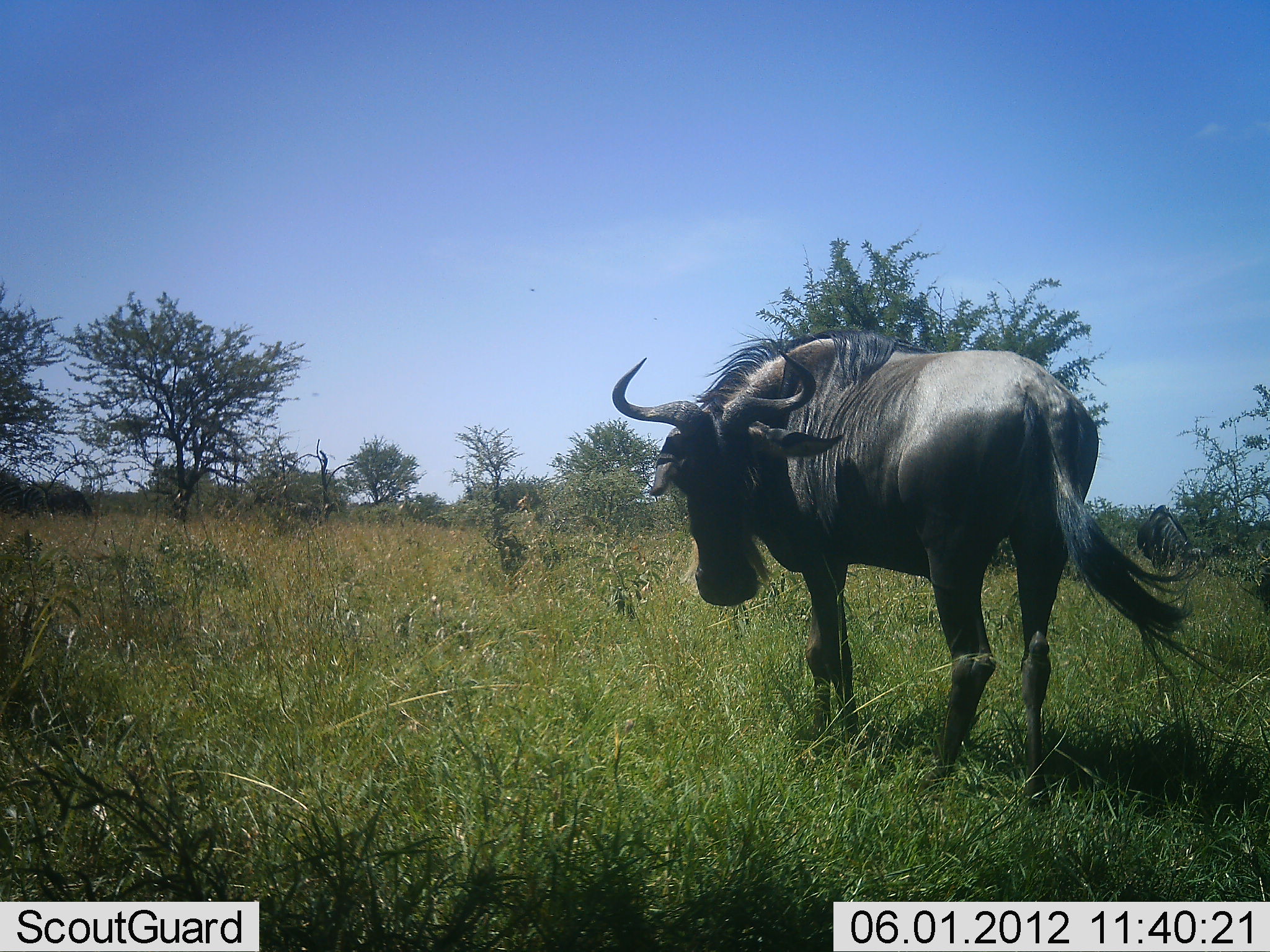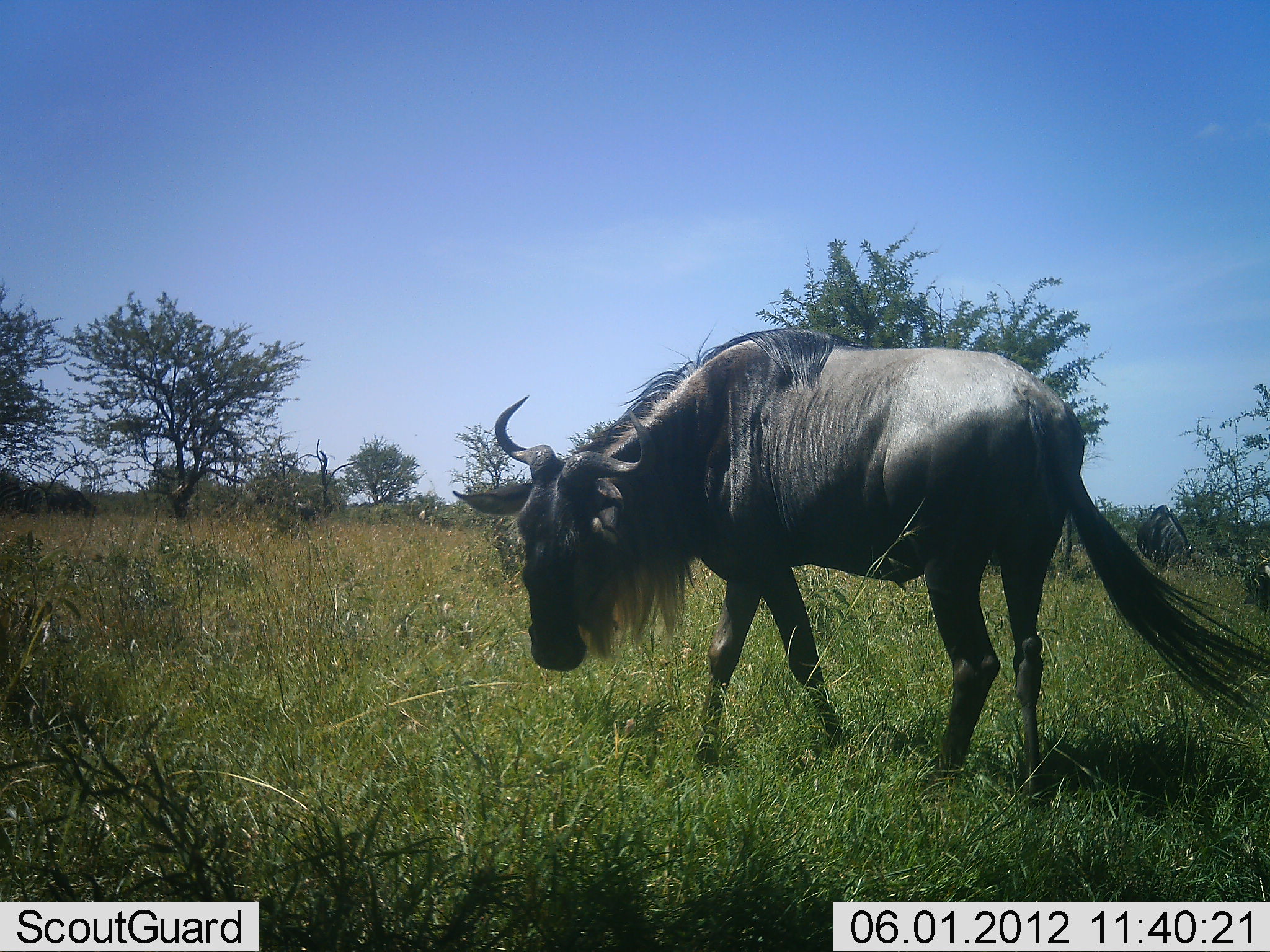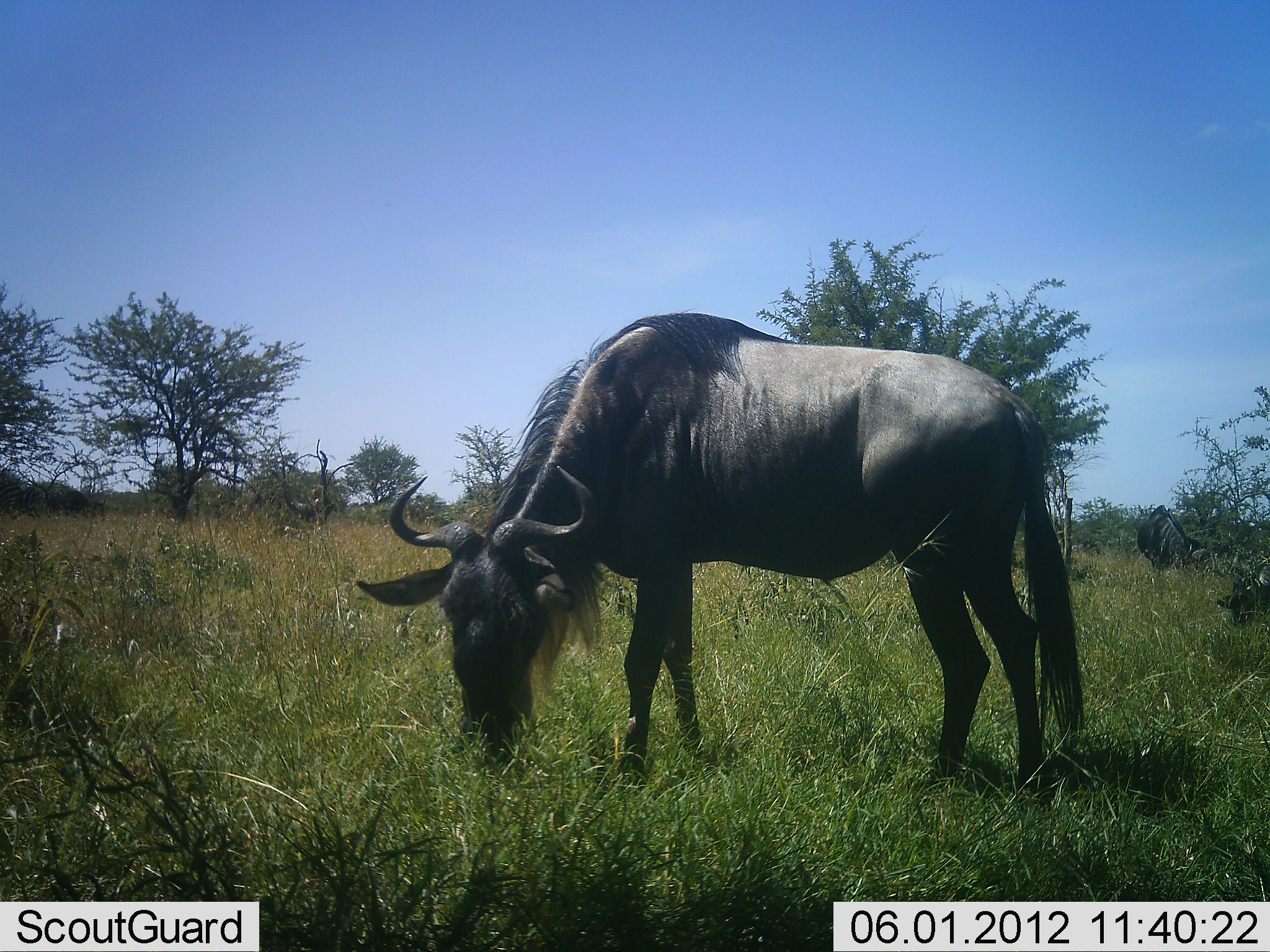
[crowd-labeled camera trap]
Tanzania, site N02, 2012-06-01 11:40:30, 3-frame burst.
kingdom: Animalia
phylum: Chordata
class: Mammalia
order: Artiodactyla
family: Bovidae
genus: Connochaetes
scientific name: Connochaetes taurinus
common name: blue wildebeest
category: wildebeest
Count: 3.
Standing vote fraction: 40%.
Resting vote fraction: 10%.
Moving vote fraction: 40%.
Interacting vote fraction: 0%.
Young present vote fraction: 0%.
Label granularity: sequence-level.